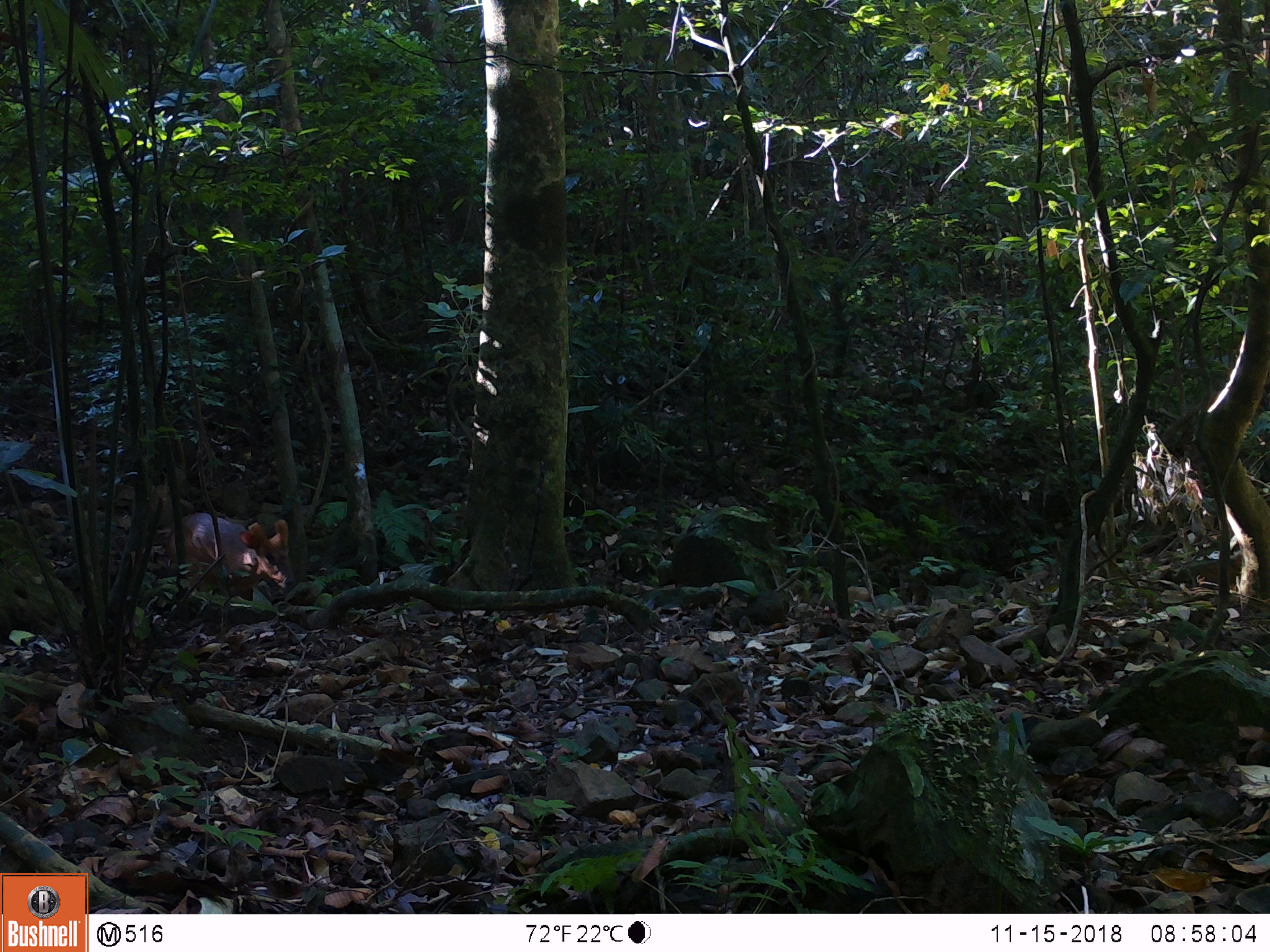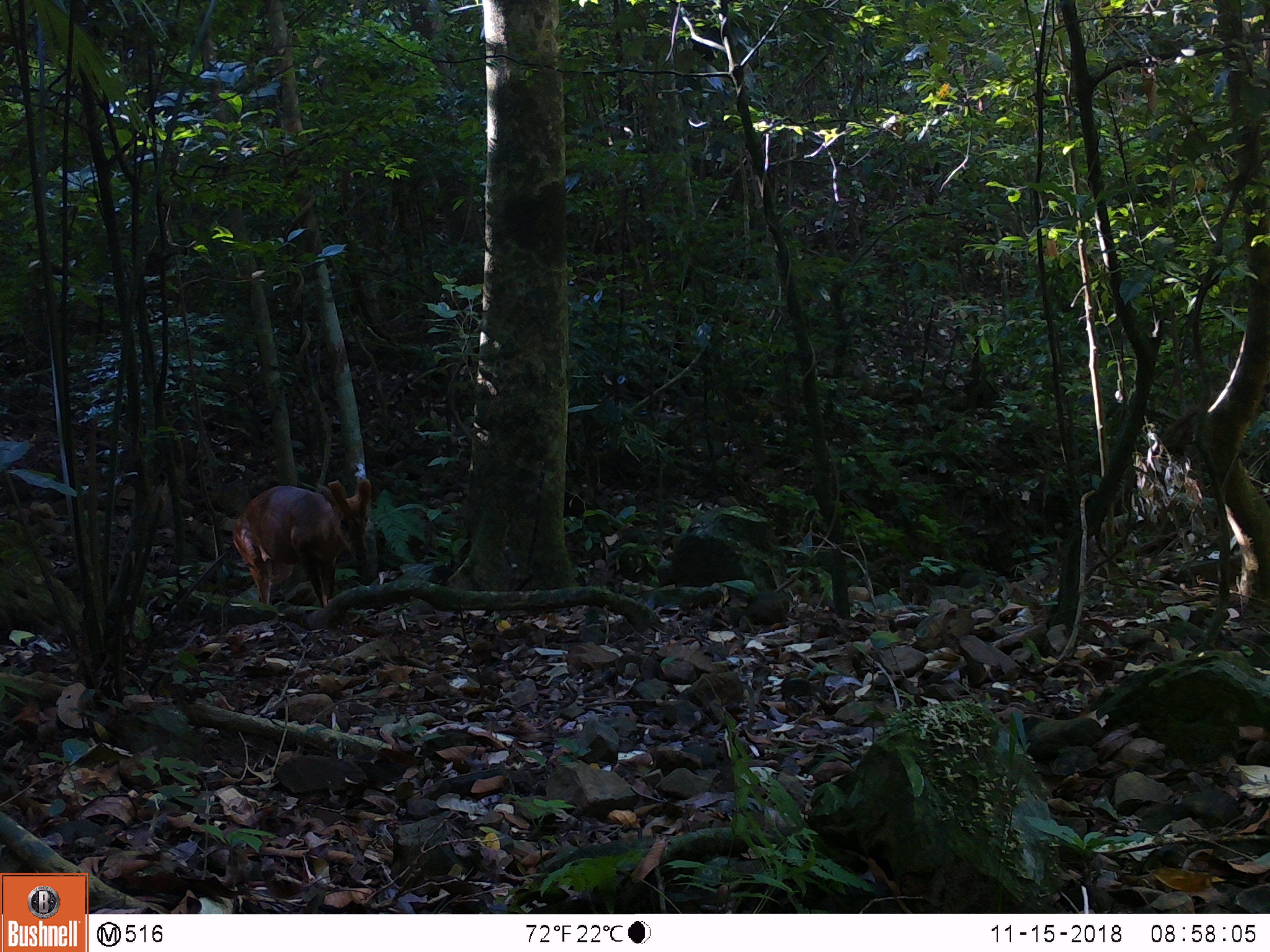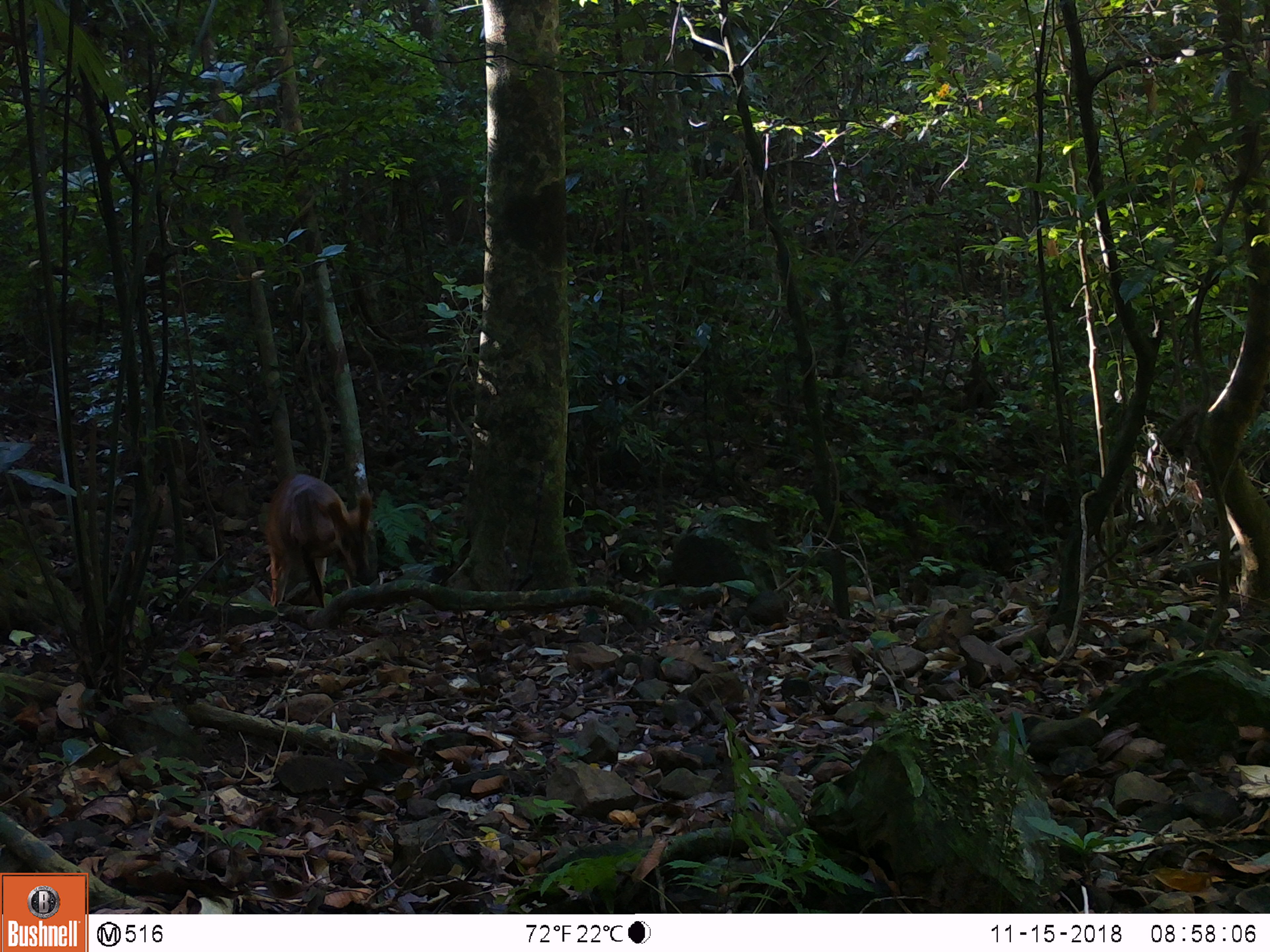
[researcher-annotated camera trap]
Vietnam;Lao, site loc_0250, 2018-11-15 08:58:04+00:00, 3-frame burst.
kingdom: Animalia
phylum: Chordata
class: Mammalia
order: Artiodactyla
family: Cervidae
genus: Muntiacus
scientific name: Muntiacus vuquangensis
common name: large-antlered muntjac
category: large antlered muntjac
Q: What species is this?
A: Large antlered muntjac (large-antlered muntjac) (Muntiacus vuquangensis).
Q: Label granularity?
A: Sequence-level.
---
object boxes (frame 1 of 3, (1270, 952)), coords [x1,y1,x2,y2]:
large antlered muntjac: [166,512,295,602]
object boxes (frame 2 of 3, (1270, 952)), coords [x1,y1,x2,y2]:
large antlered muntjac: [231,478,370,608]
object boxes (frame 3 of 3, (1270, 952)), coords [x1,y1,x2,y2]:
large antlered muntjac: [264,473,374,608]